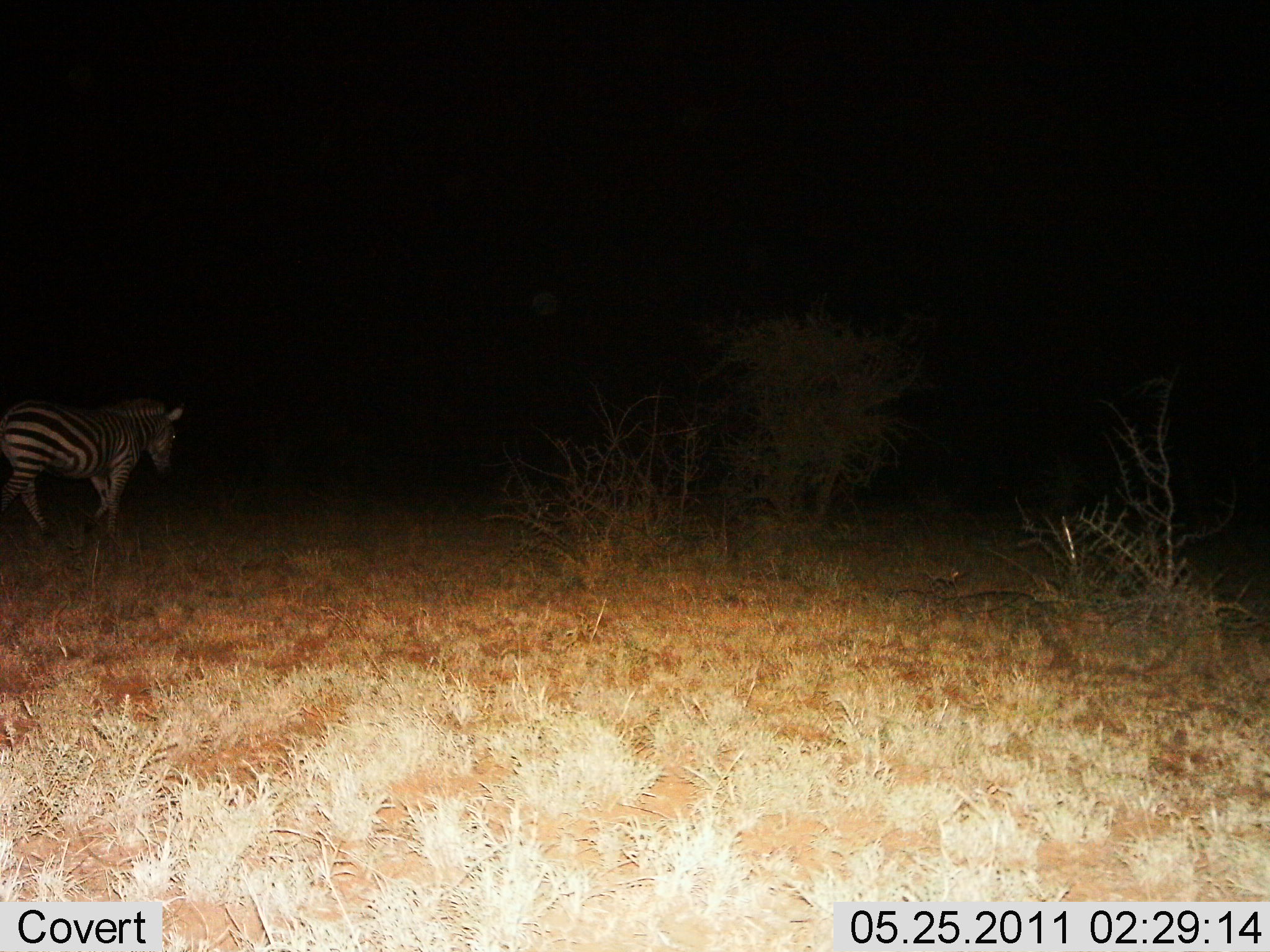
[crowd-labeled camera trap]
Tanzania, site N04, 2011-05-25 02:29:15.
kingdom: Animalia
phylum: Chordata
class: Mammalia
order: Perissodactyla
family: Equidae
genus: Equus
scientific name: Equus quagga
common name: plains zebra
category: zebra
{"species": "zebra (plains zebra) (Equus quagga)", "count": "1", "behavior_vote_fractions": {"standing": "8%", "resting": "0%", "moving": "92%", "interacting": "0%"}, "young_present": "0%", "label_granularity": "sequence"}